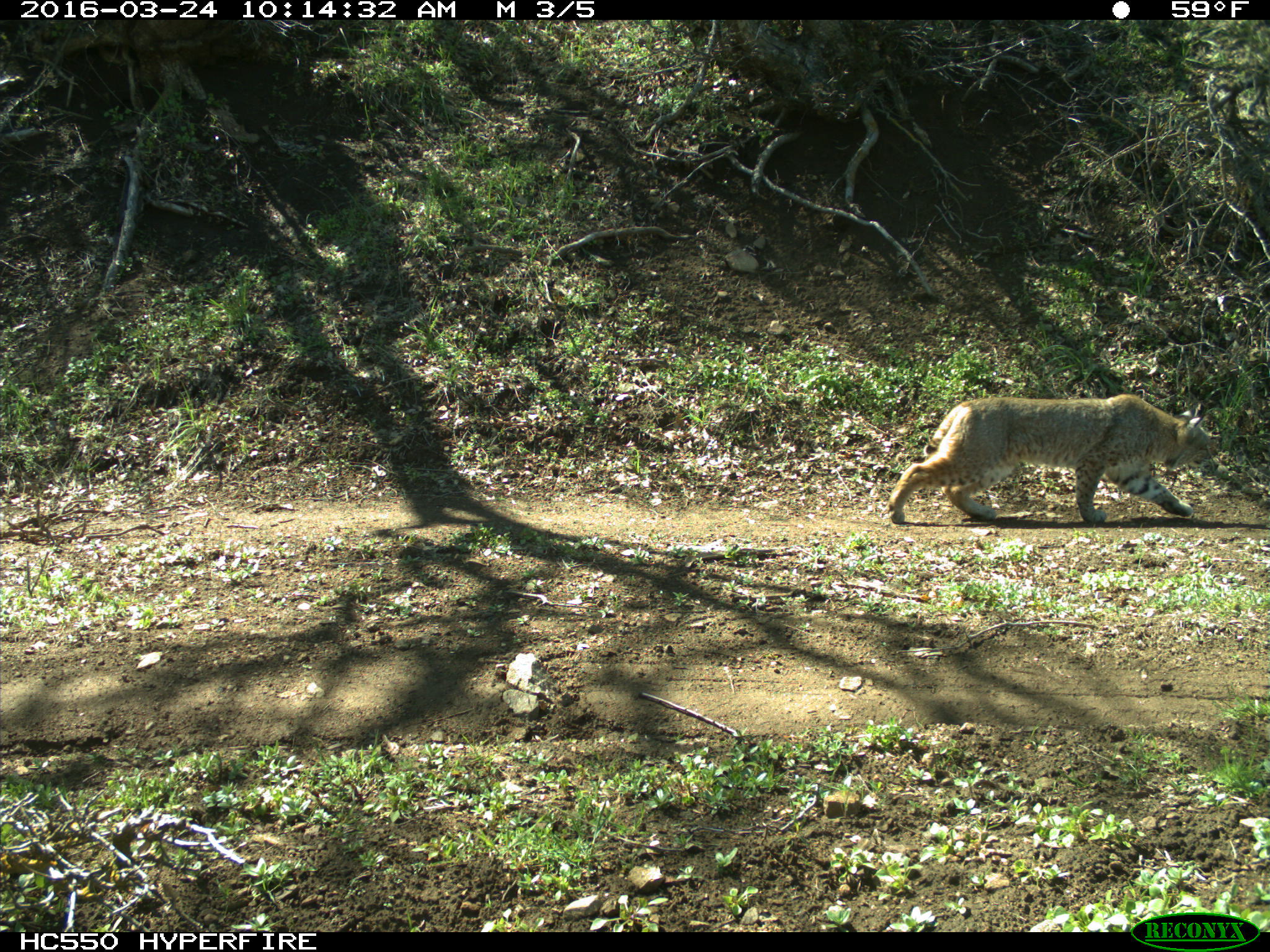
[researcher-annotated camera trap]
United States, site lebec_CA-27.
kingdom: Animalia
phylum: Chordata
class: Mammalia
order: Carnivora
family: Felidae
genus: Lynx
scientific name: Lynx rufus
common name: bobcat